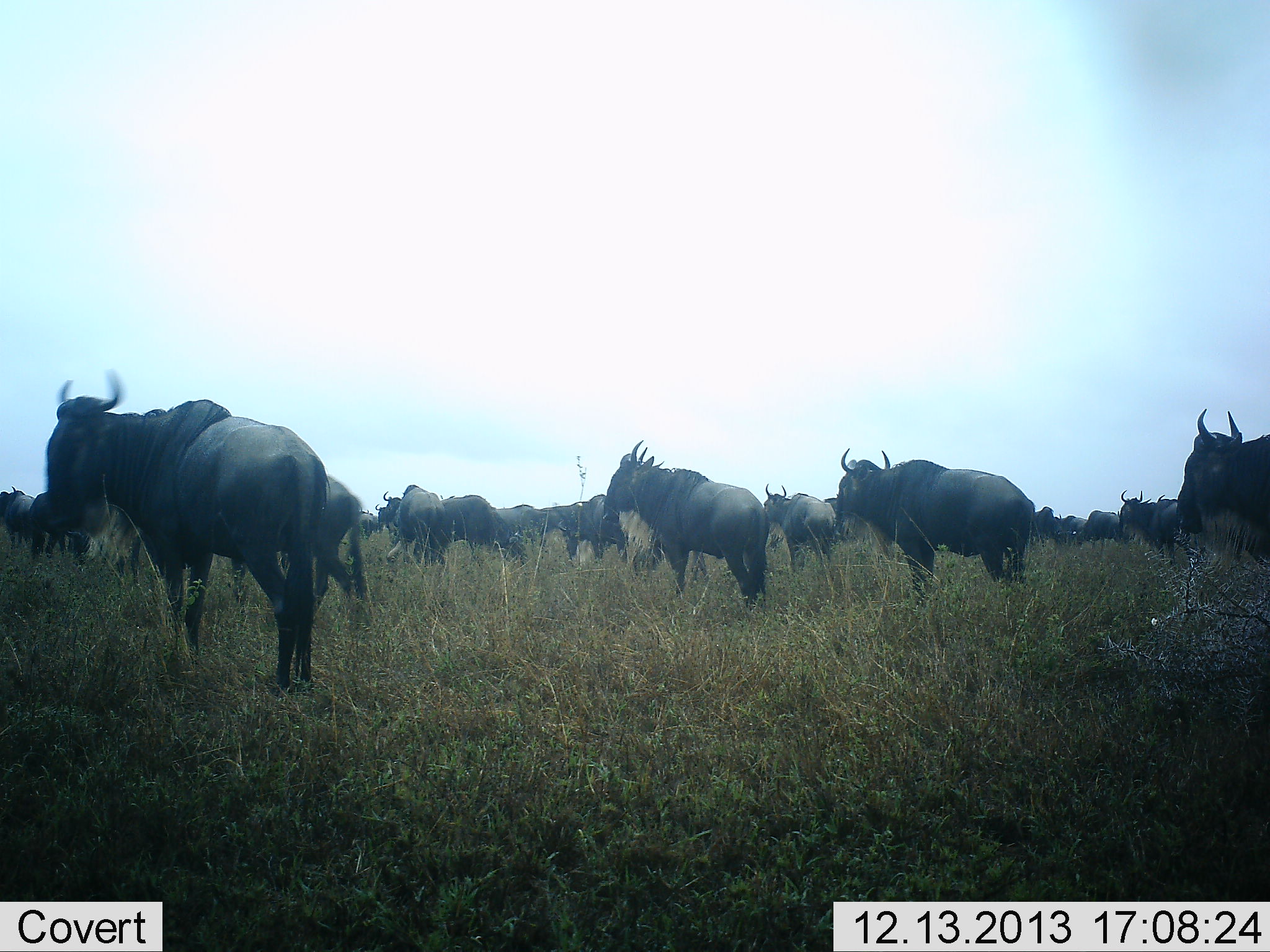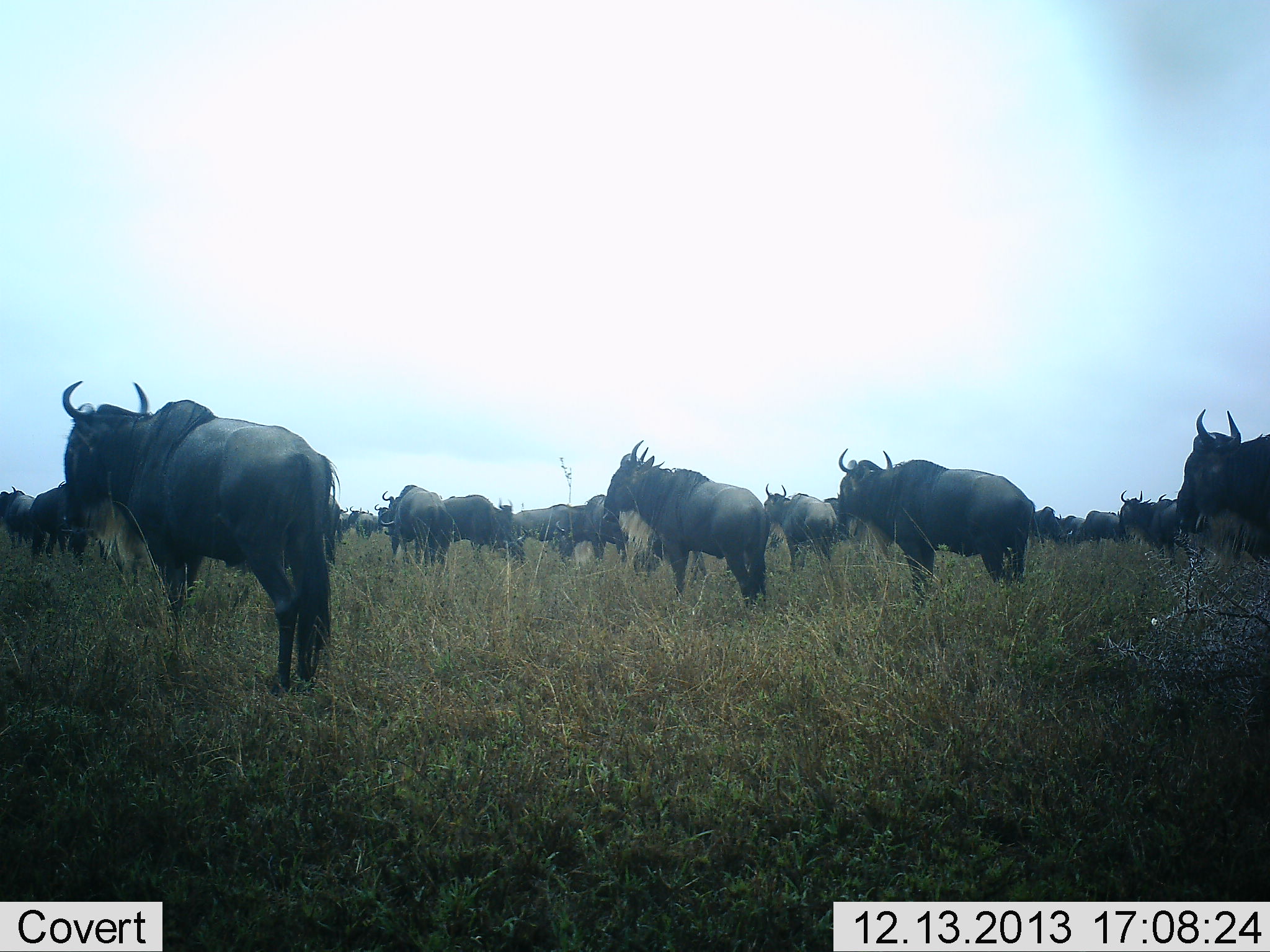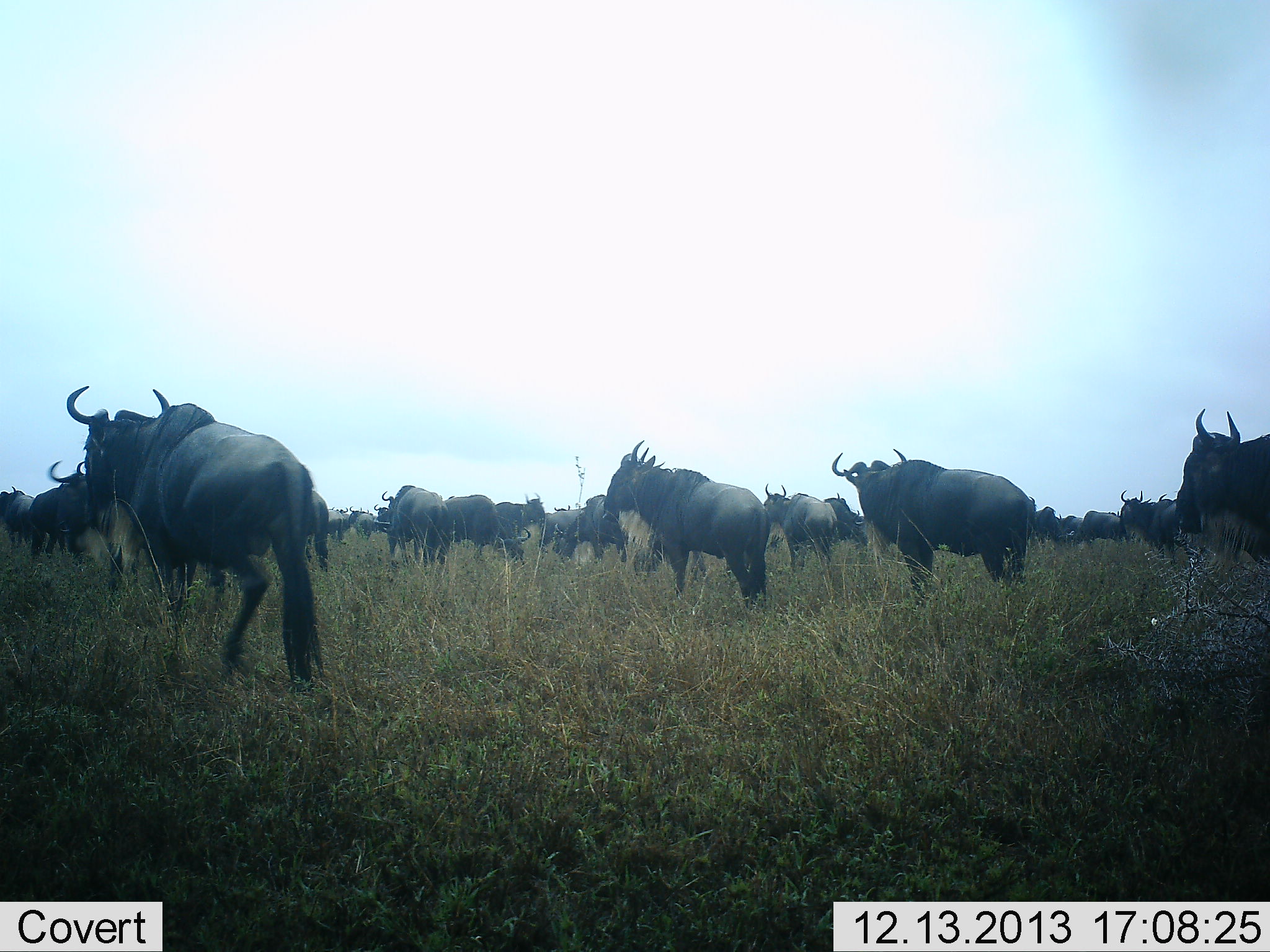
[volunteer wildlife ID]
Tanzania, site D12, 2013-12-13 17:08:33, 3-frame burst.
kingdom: Animalia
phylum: Chordata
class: Mammalia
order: Artiodactyla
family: Bovidae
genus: Connochaetes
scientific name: Connochaetes taurinus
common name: blue wildebeest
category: wildebeest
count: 11-50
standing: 90%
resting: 0%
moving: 30%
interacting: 10%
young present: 0%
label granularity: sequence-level